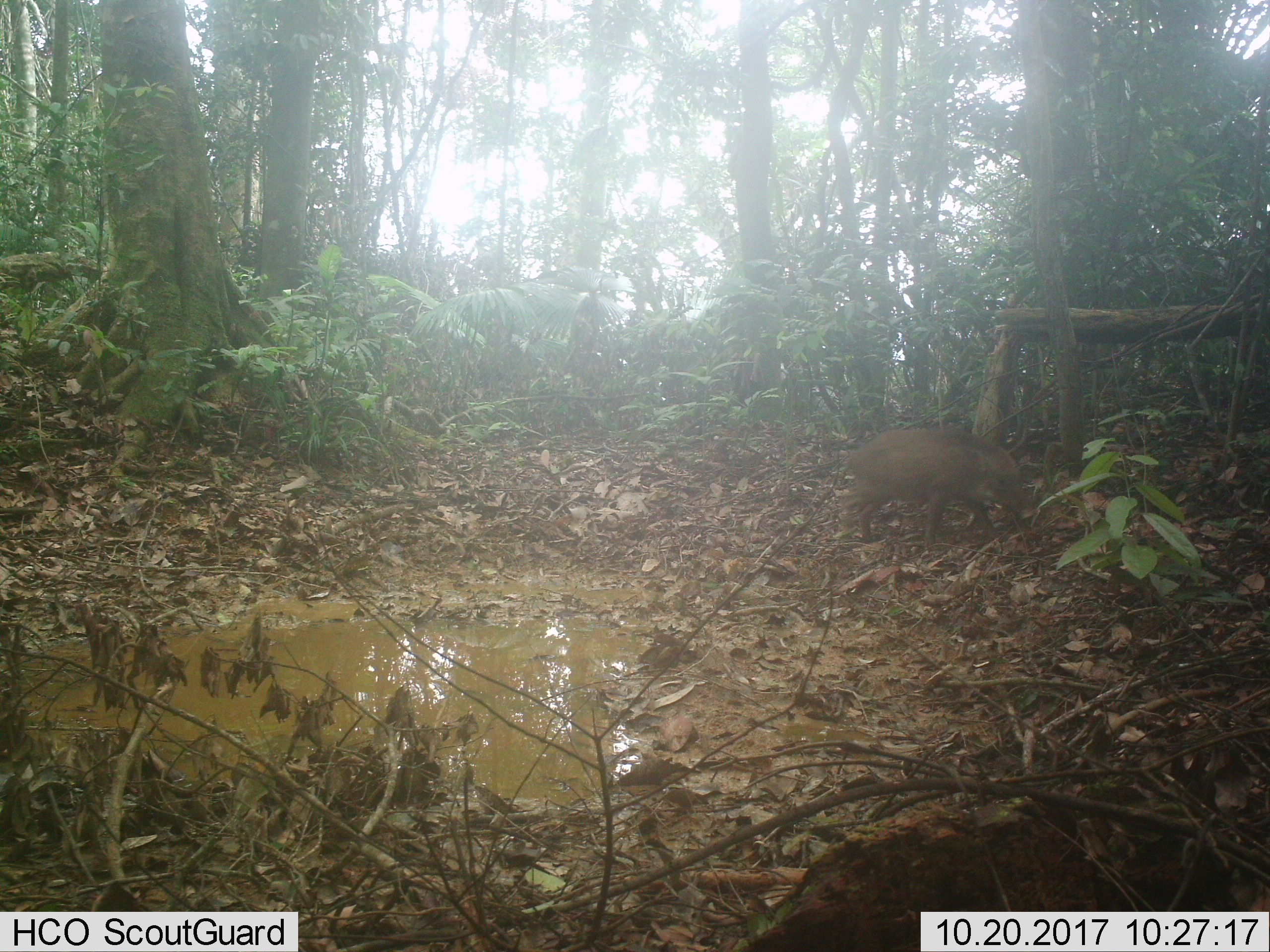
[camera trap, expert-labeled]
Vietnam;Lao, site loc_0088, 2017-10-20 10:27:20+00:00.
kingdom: Animalia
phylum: Chordata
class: Mammalia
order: Artiodactyla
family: Suidae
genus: Sus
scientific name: Sus scrofa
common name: eurasian wild pig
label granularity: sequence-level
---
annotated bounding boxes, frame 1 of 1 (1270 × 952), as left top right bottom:
eurasian wild pig: 840 425 1024 549